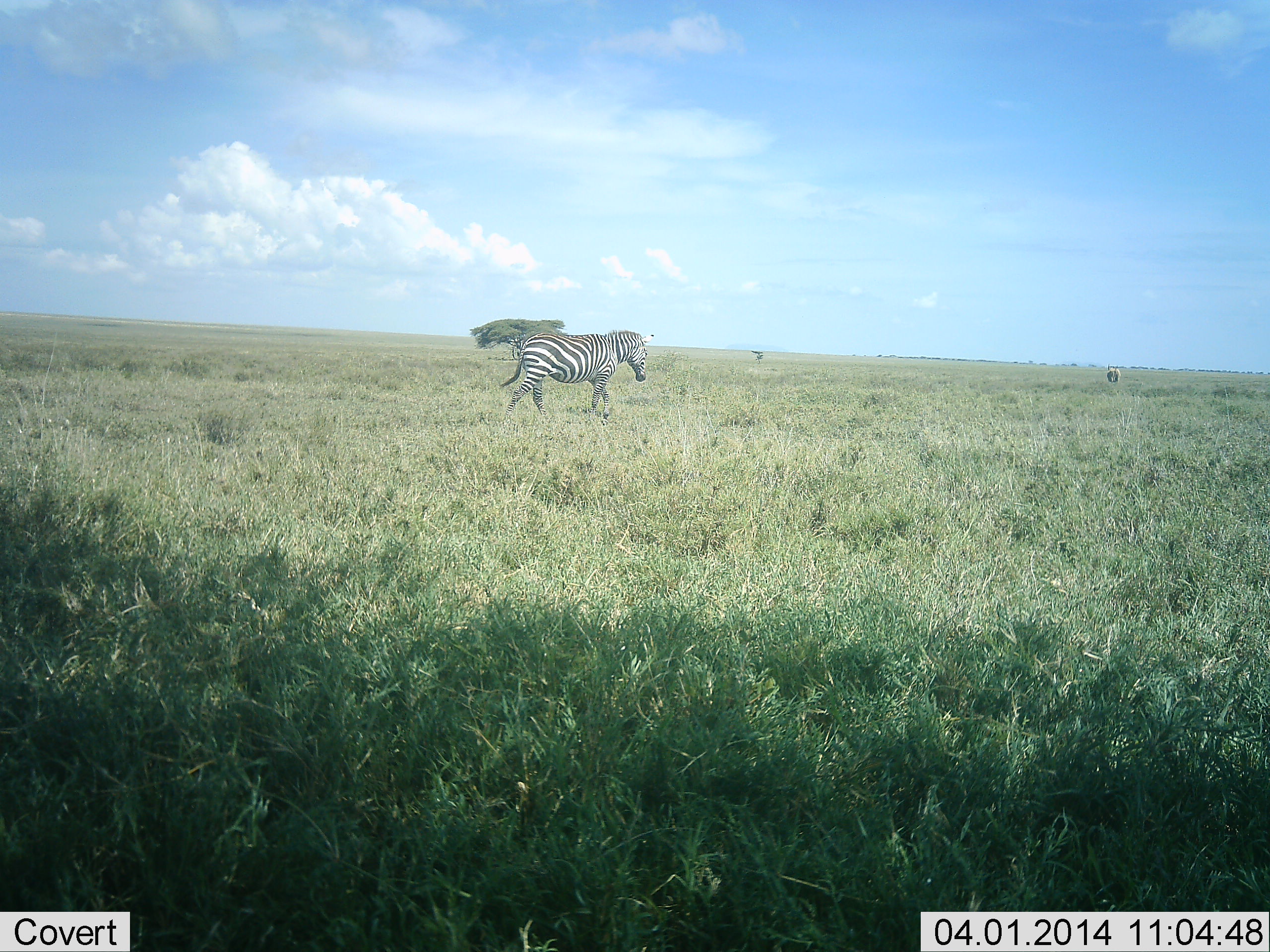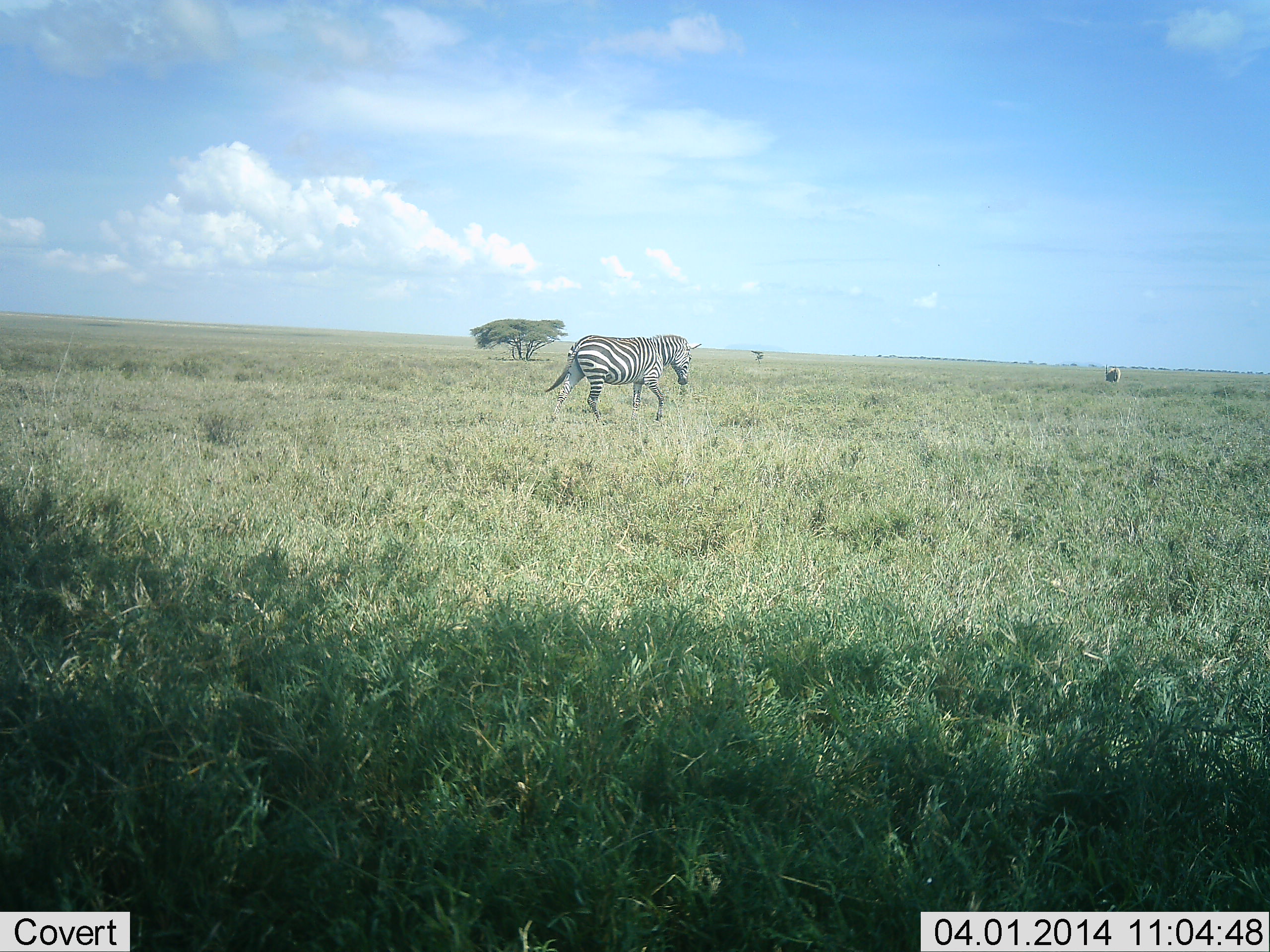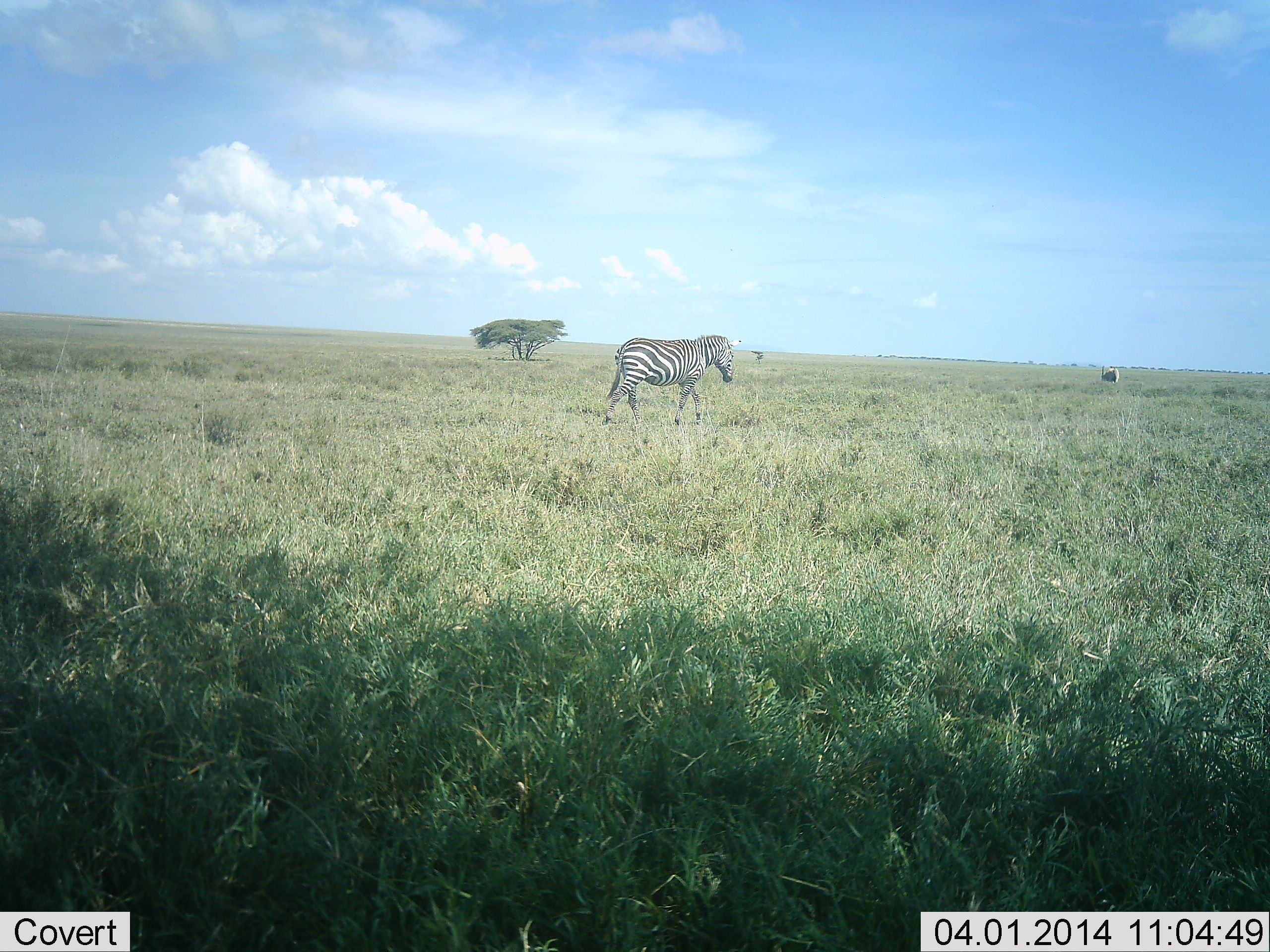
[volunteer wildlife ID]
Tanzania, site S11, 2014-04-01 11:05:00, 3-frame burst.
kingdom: Animalia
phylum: Chordata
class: Mammalia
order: Perissodactyla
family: Equidae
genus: Equus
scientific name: Equus quagga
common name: plains zebra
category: zebra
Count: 1.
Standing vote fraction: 9%.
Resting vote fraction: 0%.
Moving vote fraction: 96%.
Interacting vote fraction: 0%.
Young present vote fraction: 0%.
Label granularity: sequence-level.